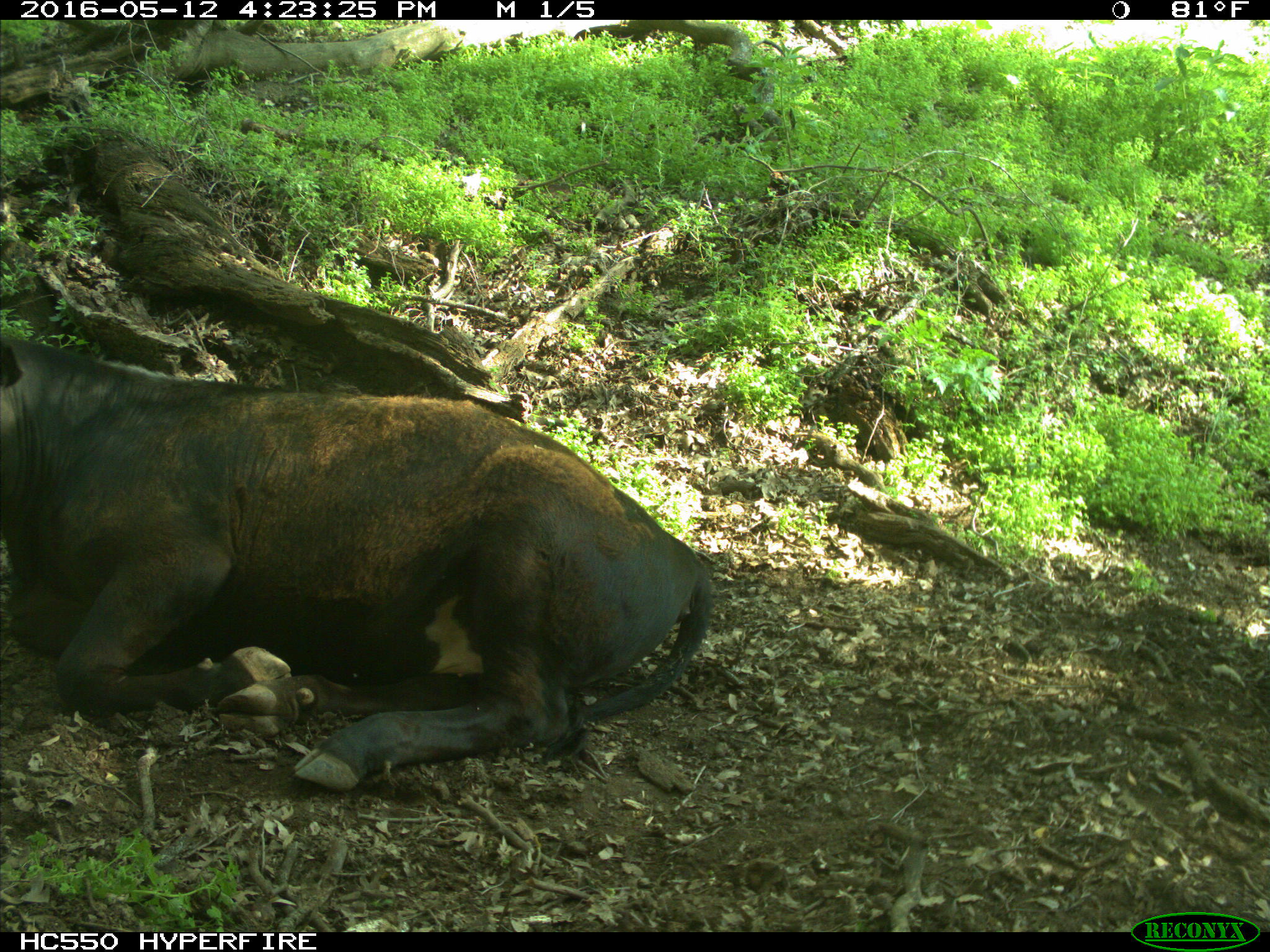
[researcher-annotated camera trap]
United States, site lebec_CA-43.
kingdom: Animalia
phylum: Chordata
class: Mammalia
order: Artiodactyla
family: Bovidae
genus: Bos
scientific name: Bos taurus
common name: domestic cow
Bos taurus (domestic cow).